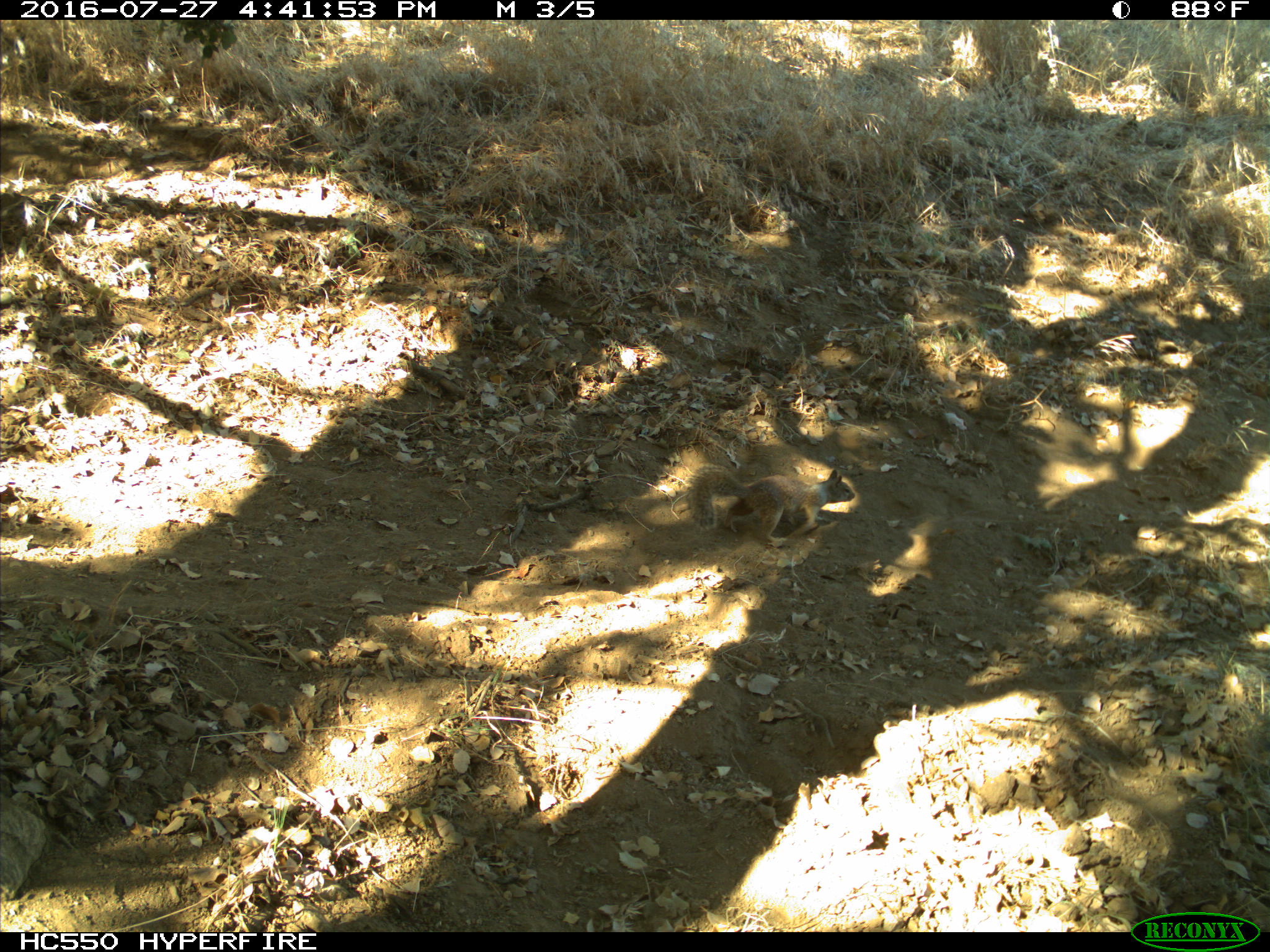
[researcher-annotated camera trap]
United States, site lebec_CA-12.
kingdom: Animalia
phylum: Chordata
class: Mammalia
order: Rodentia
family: Sciuridae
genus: Otospermophilus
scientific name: Otospermophilus beecheyi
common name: california ground squirrel